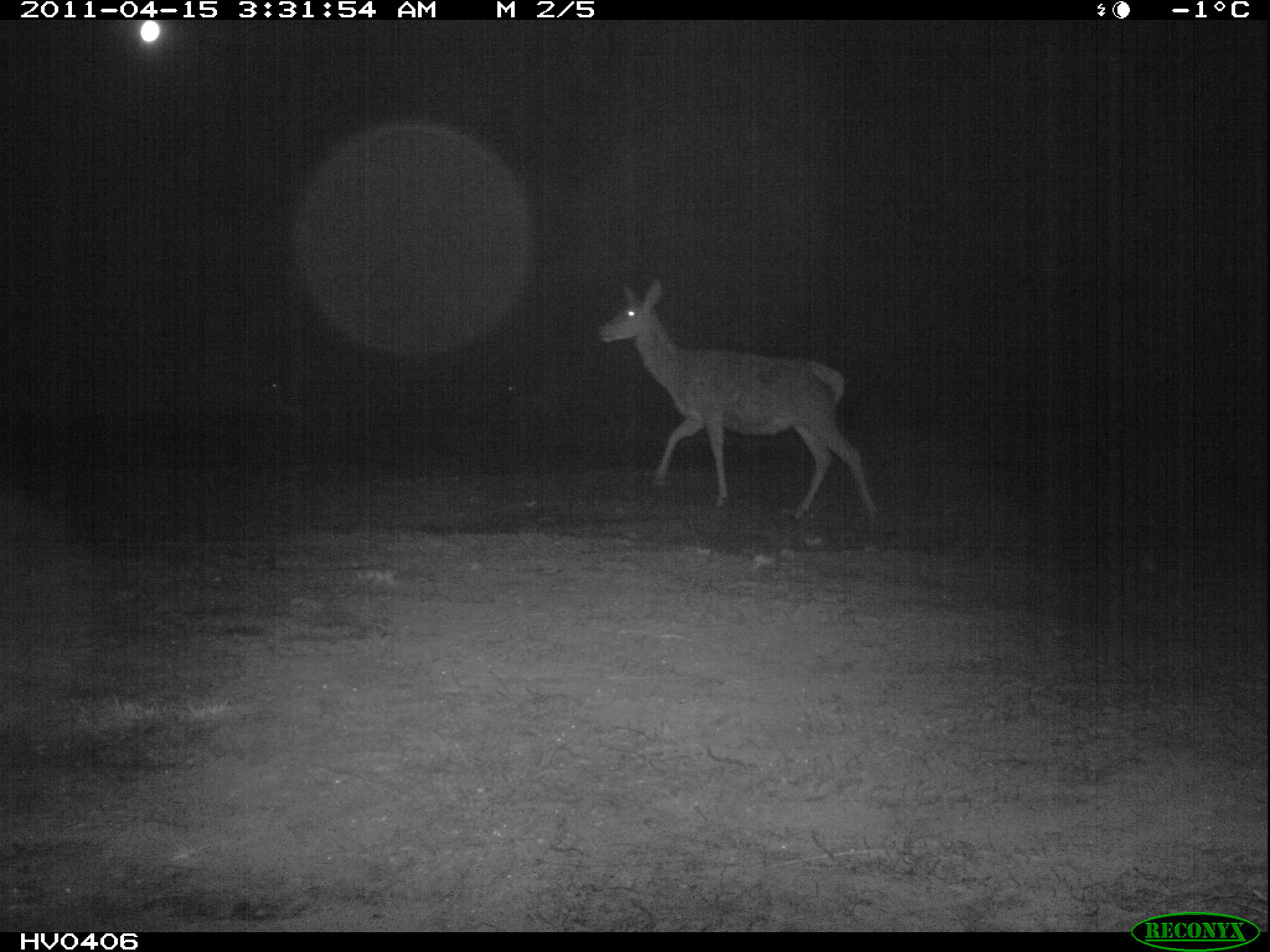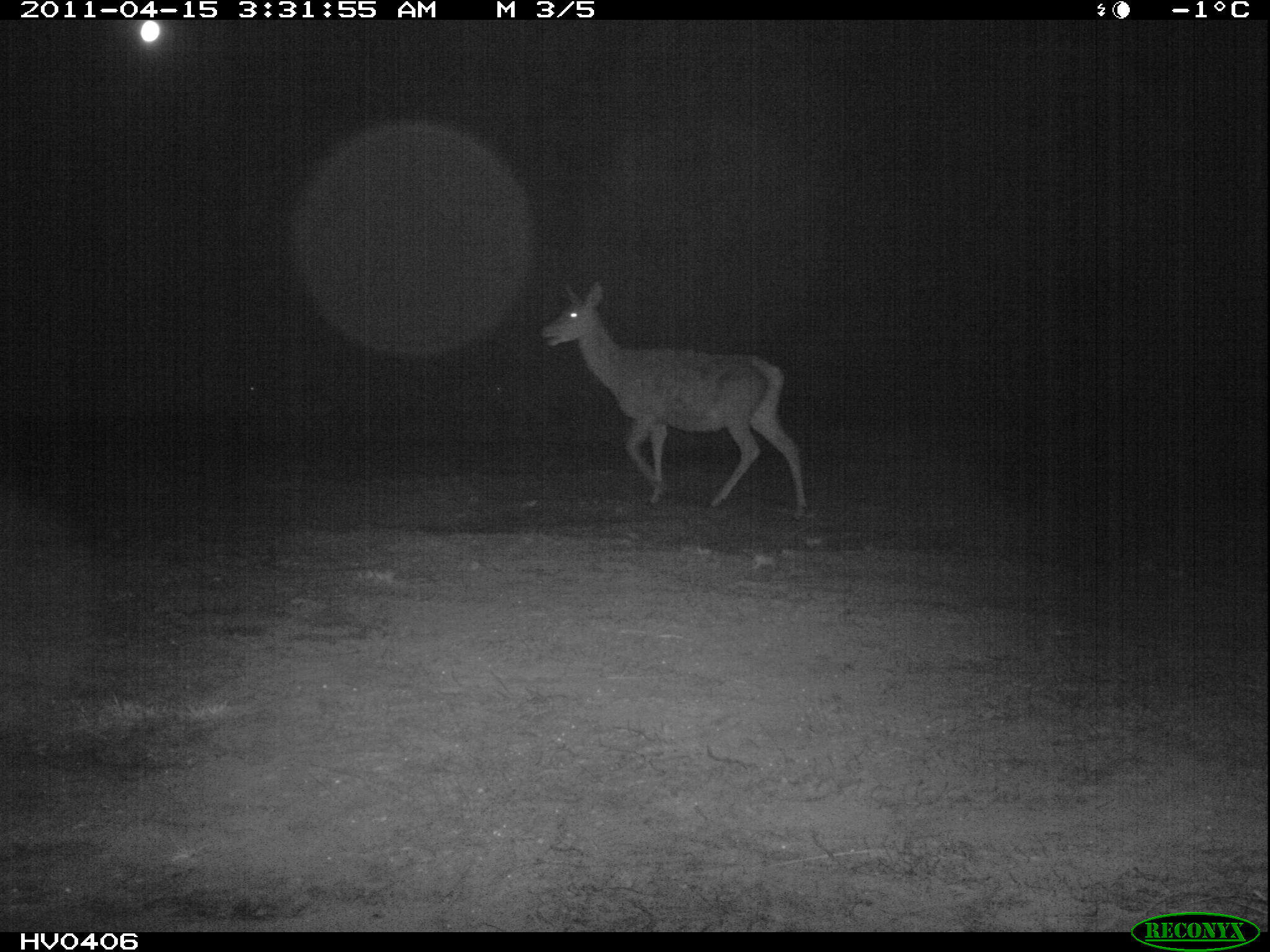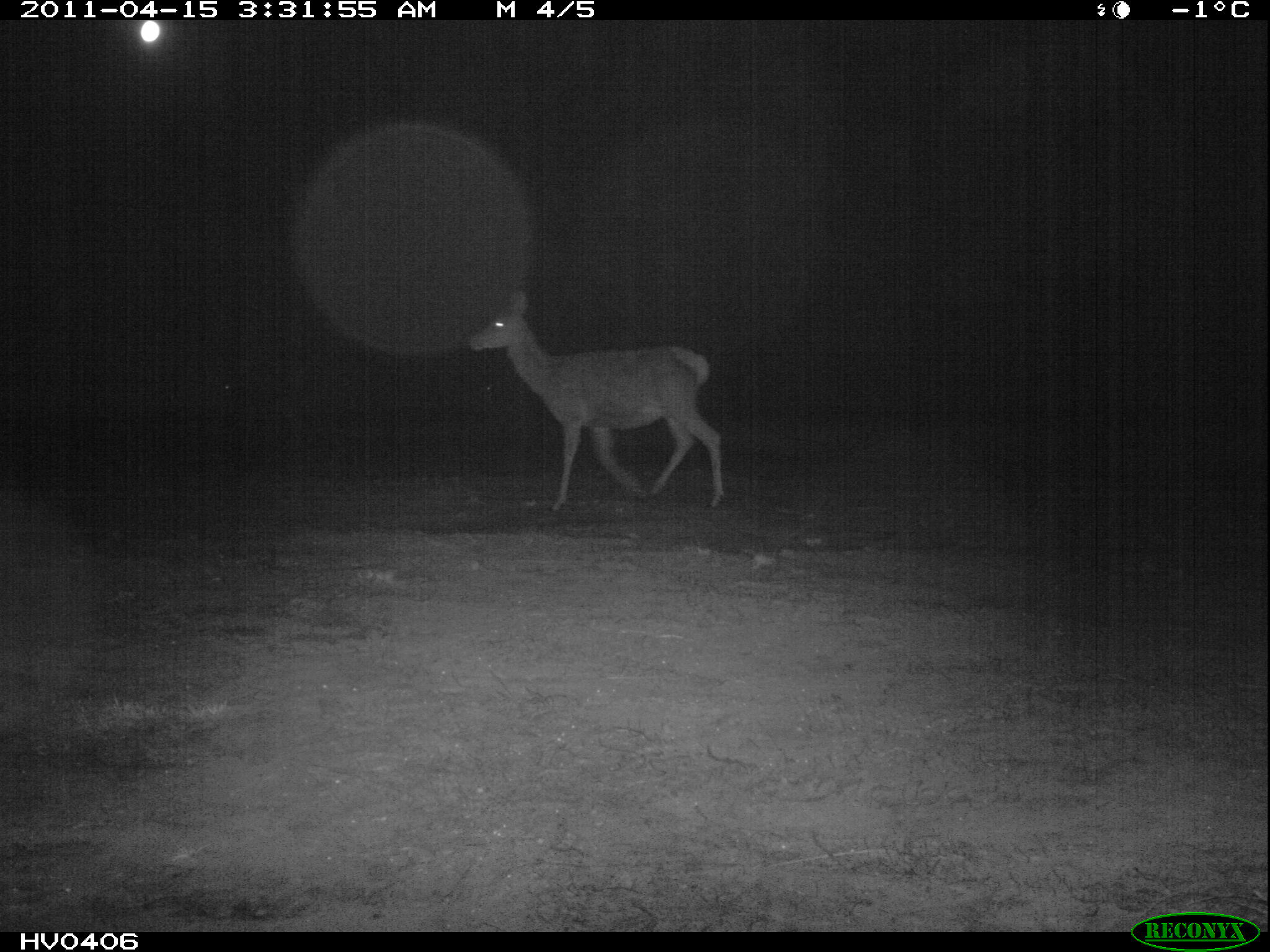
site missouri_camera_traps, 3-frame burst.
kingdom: Animalia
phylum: Chordata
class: Mammalia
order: Artiodactyla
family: Cervidae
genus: Cervus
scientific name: Cervus elaphus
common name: red deer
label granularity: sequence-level